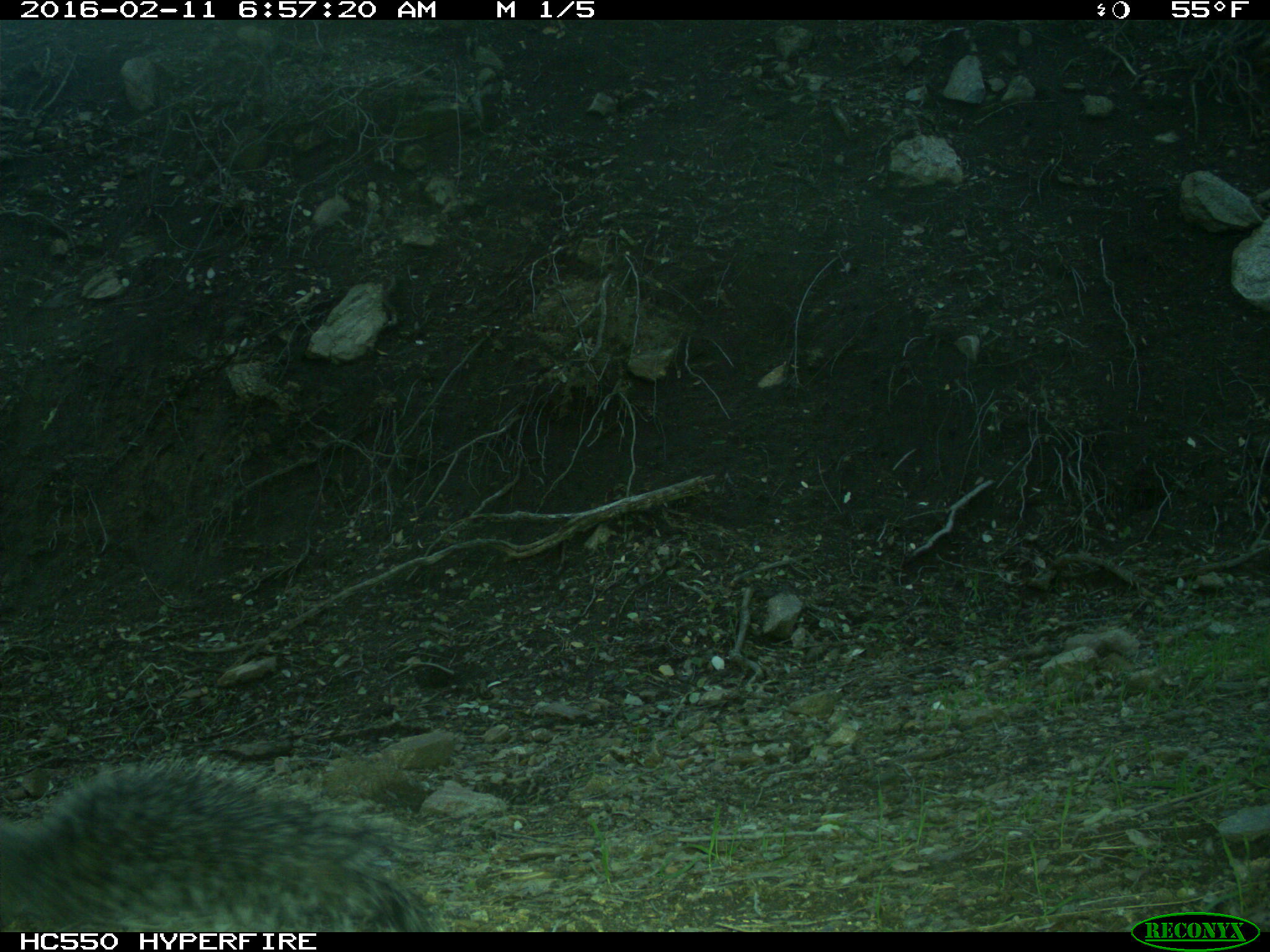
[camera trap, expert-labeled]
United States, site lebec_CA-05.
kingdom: Animalia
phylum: Chordata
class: Mammalia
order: Rodentia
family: Sciuridae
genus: Sciurus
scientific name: Sciurus carolinensis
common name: eastern gray squirrel